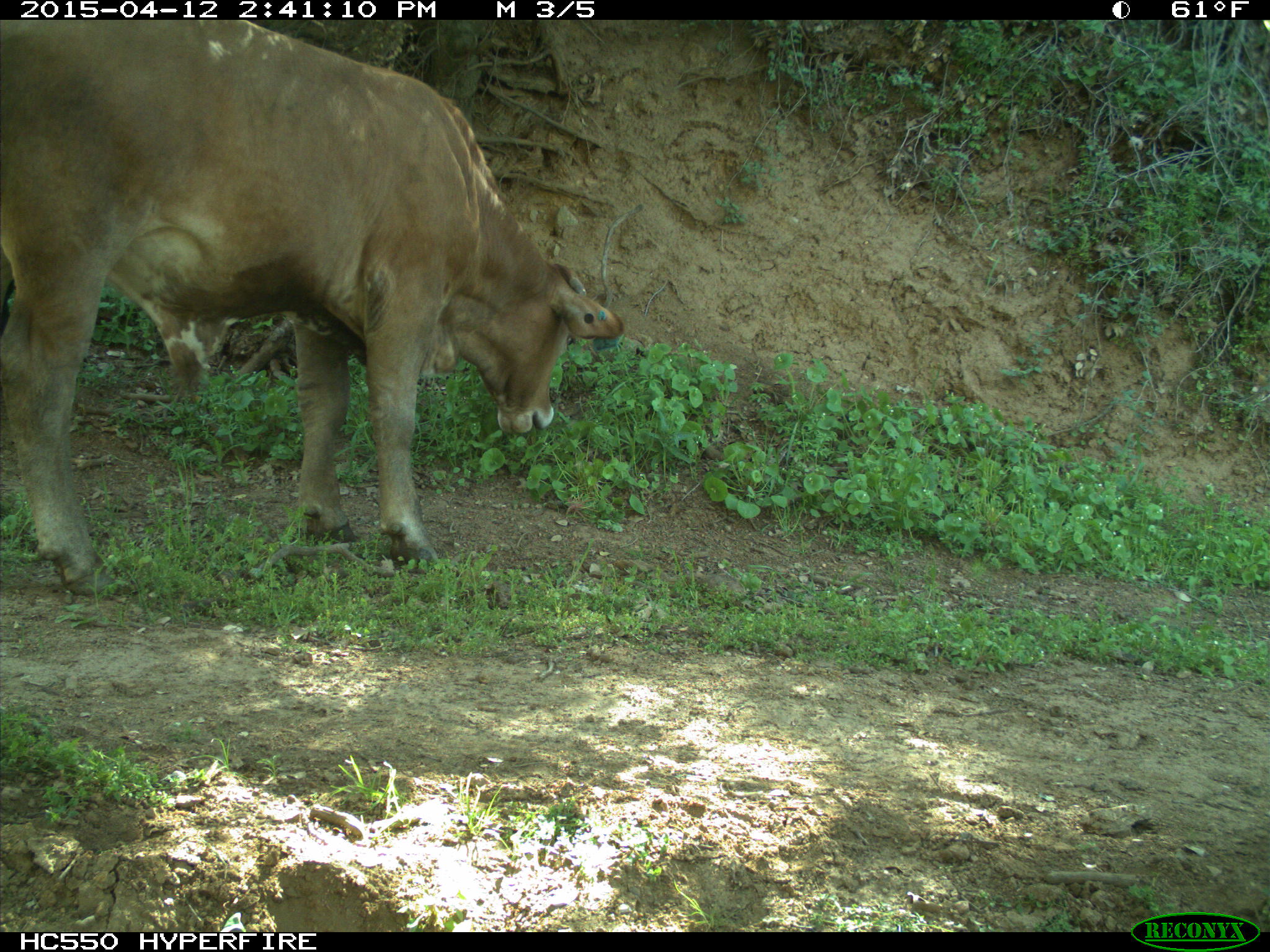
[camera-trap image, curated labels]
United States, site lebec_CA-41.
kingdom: Animalia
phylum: Chordata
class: Mammalia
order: Artiodactyla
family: Bovidae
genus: Bos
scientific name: Bos taurus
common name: domestic cow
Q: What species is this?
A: Bos taurus (domestic cow).